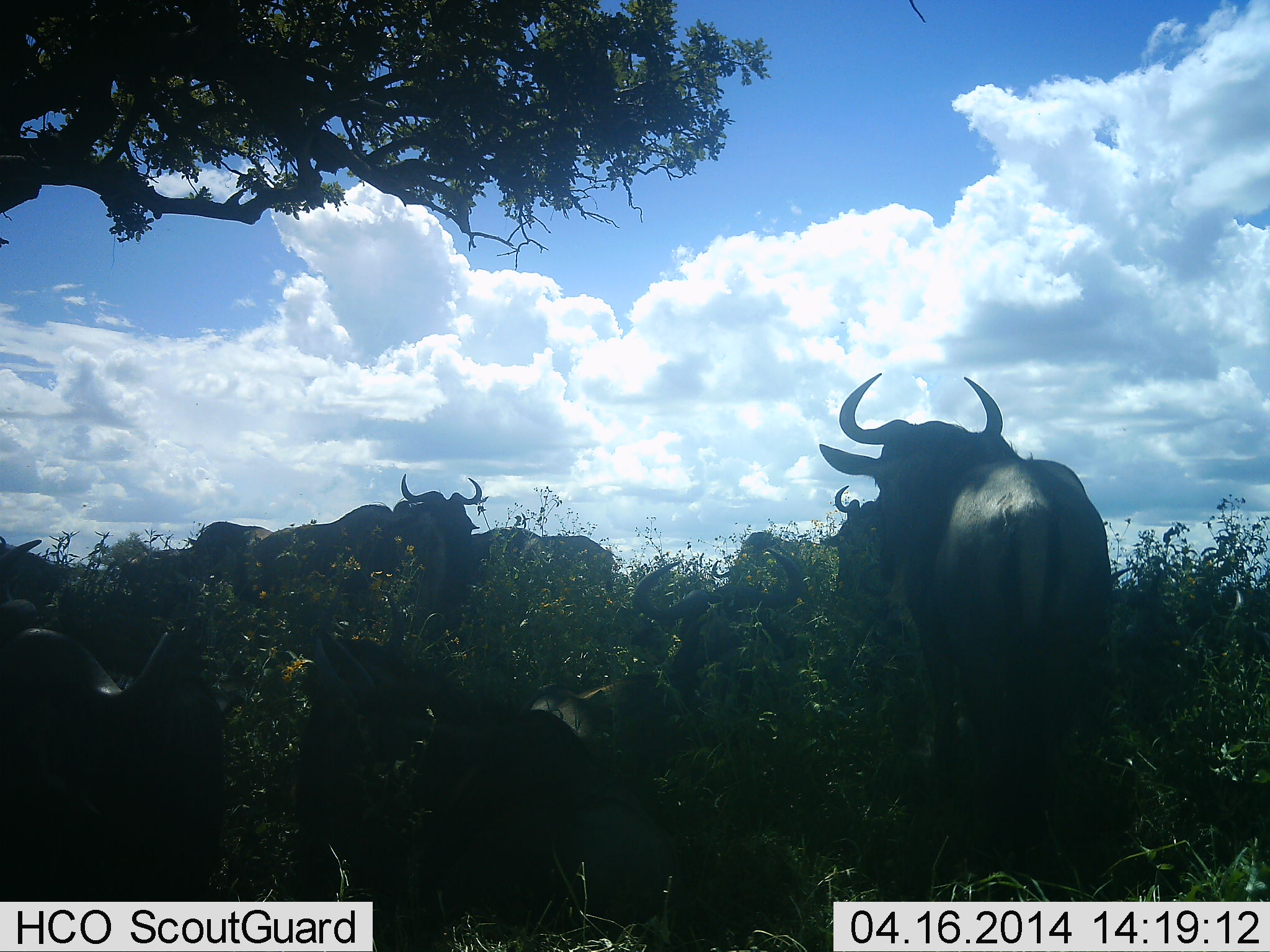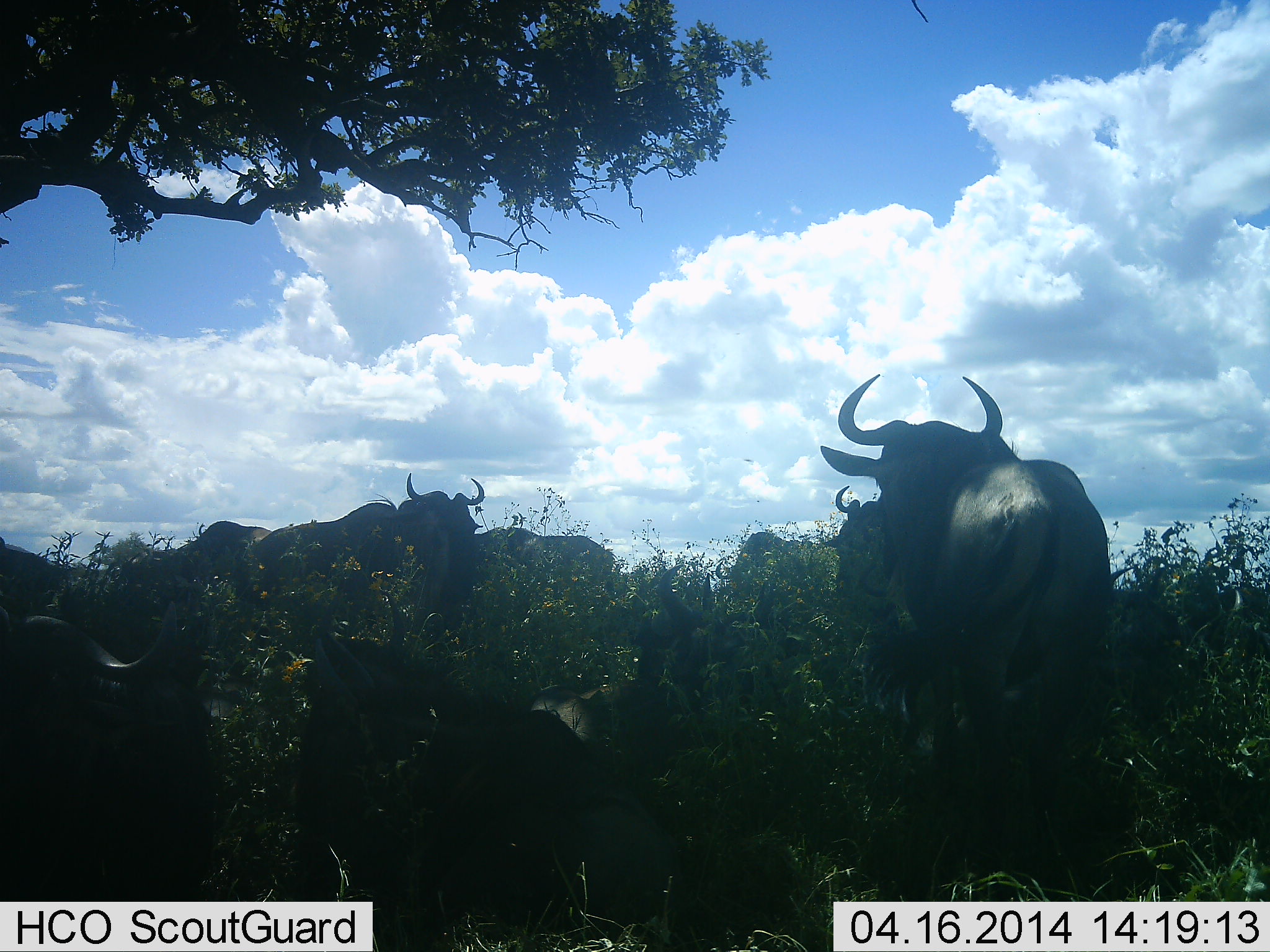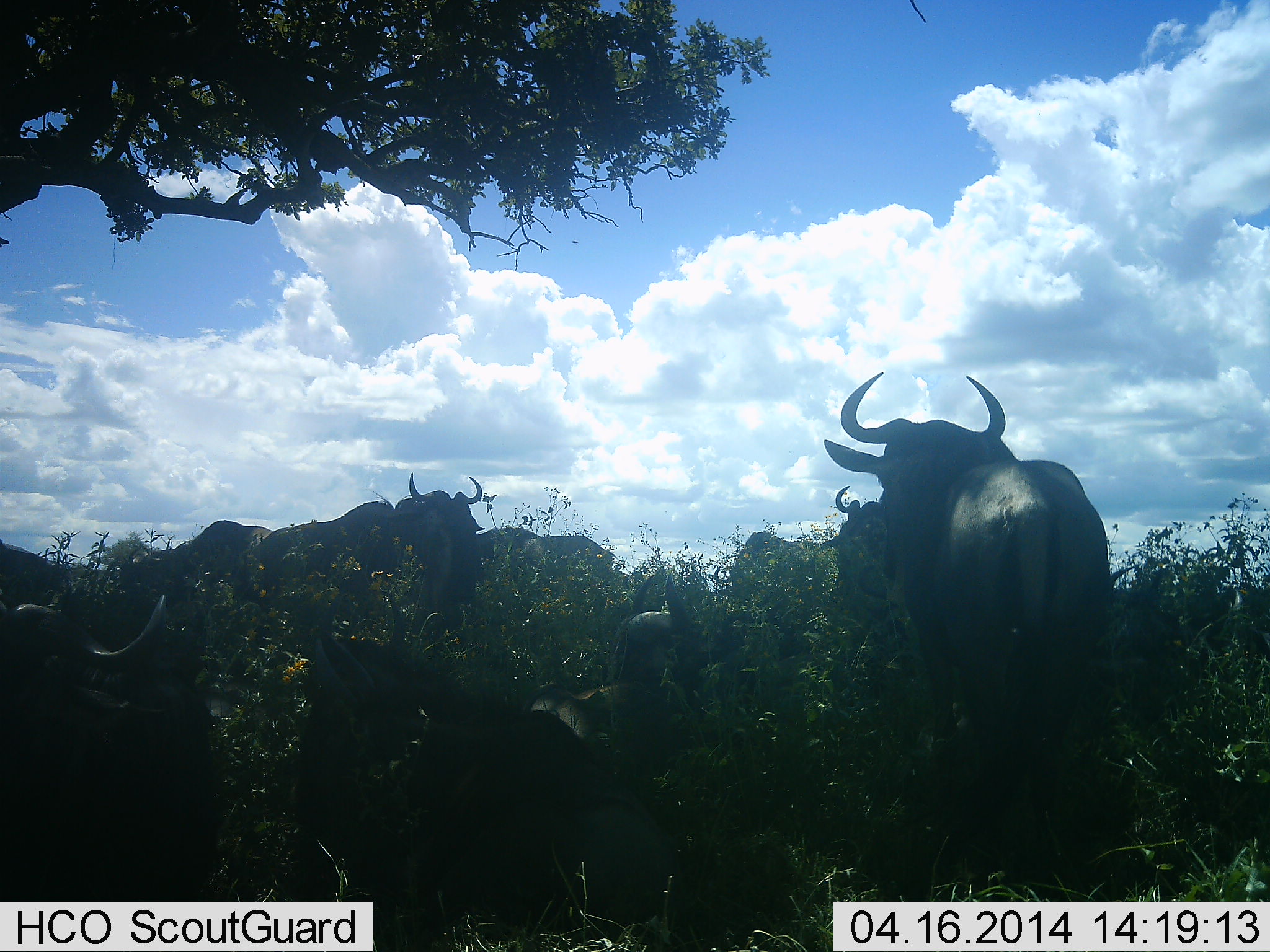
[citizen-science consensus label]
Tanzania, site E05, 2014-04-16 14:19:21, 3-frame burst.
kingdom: Animalia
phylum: Chordata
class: Mammalia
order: Artiodactyla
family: Bovidae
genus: Connochaetes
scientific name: Connochaetes taurinus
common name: blue wildebeest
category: wildebeest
Wildebeest (blue wildebeest) (Connochaetes taurinus), count 11-50. Behavior (volunteer vote fractions): standing 40%, resting 90%, moving 10%, interacting 0%. Young present (vote fraction): 0%. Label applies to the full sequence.